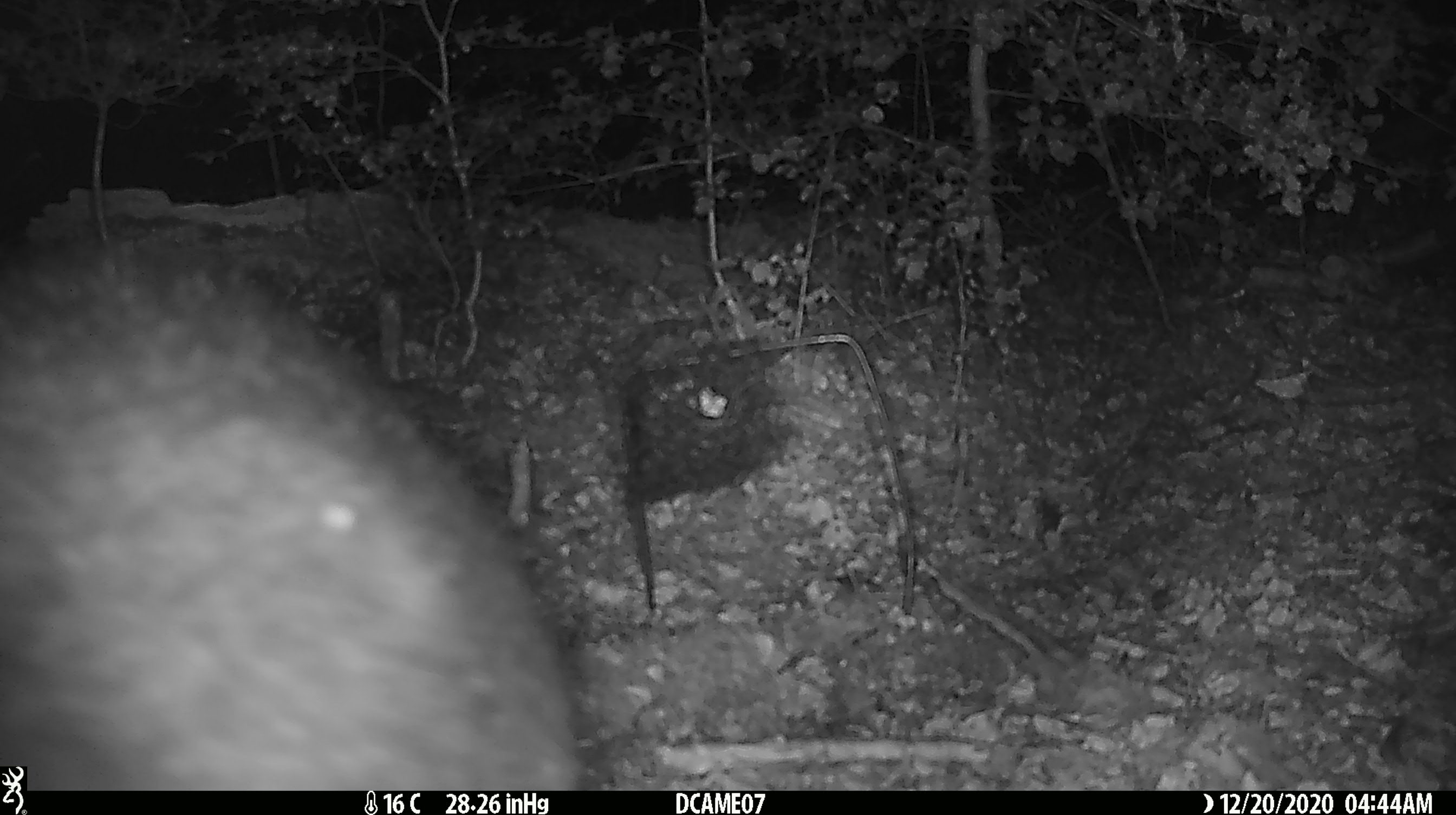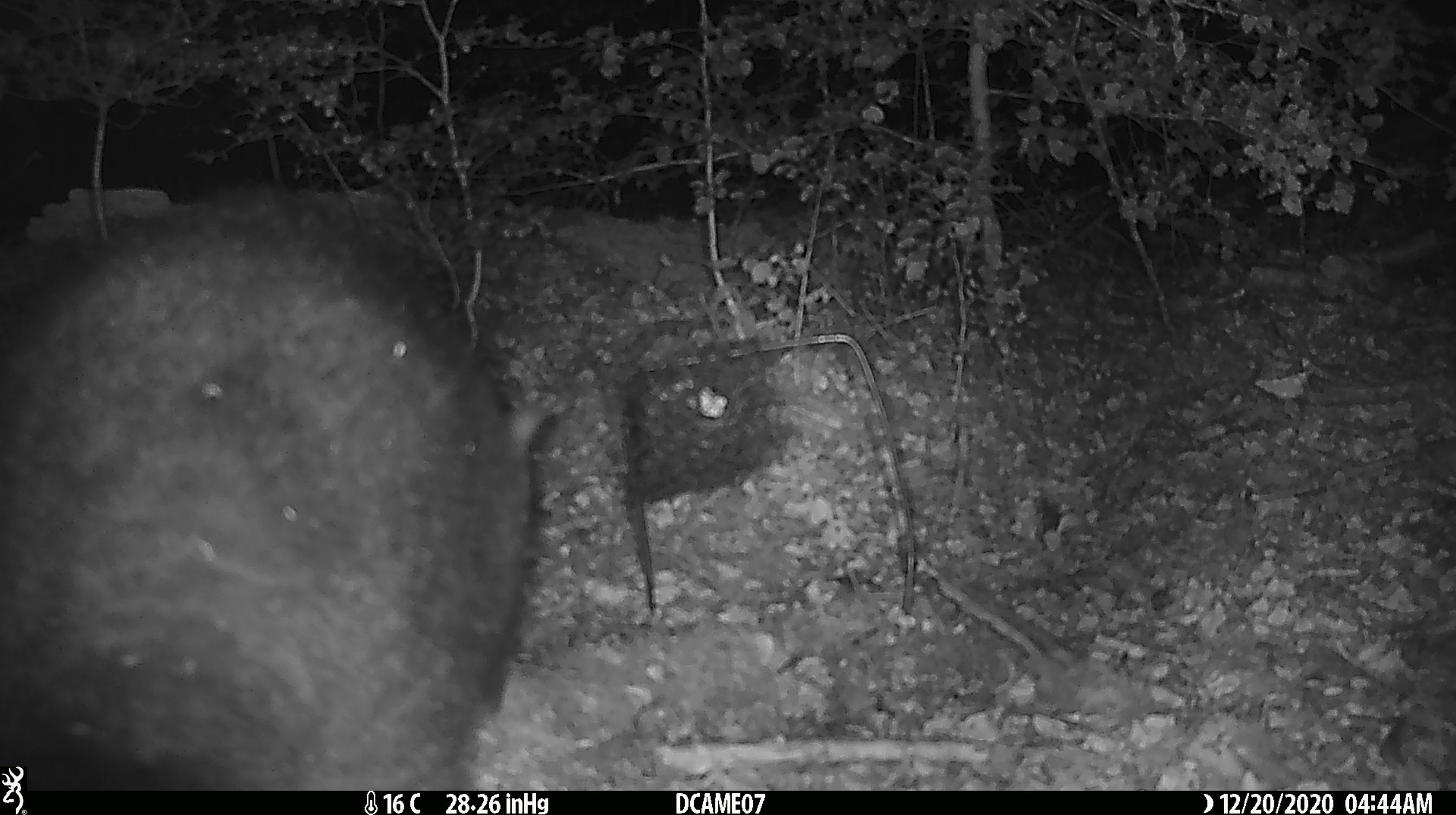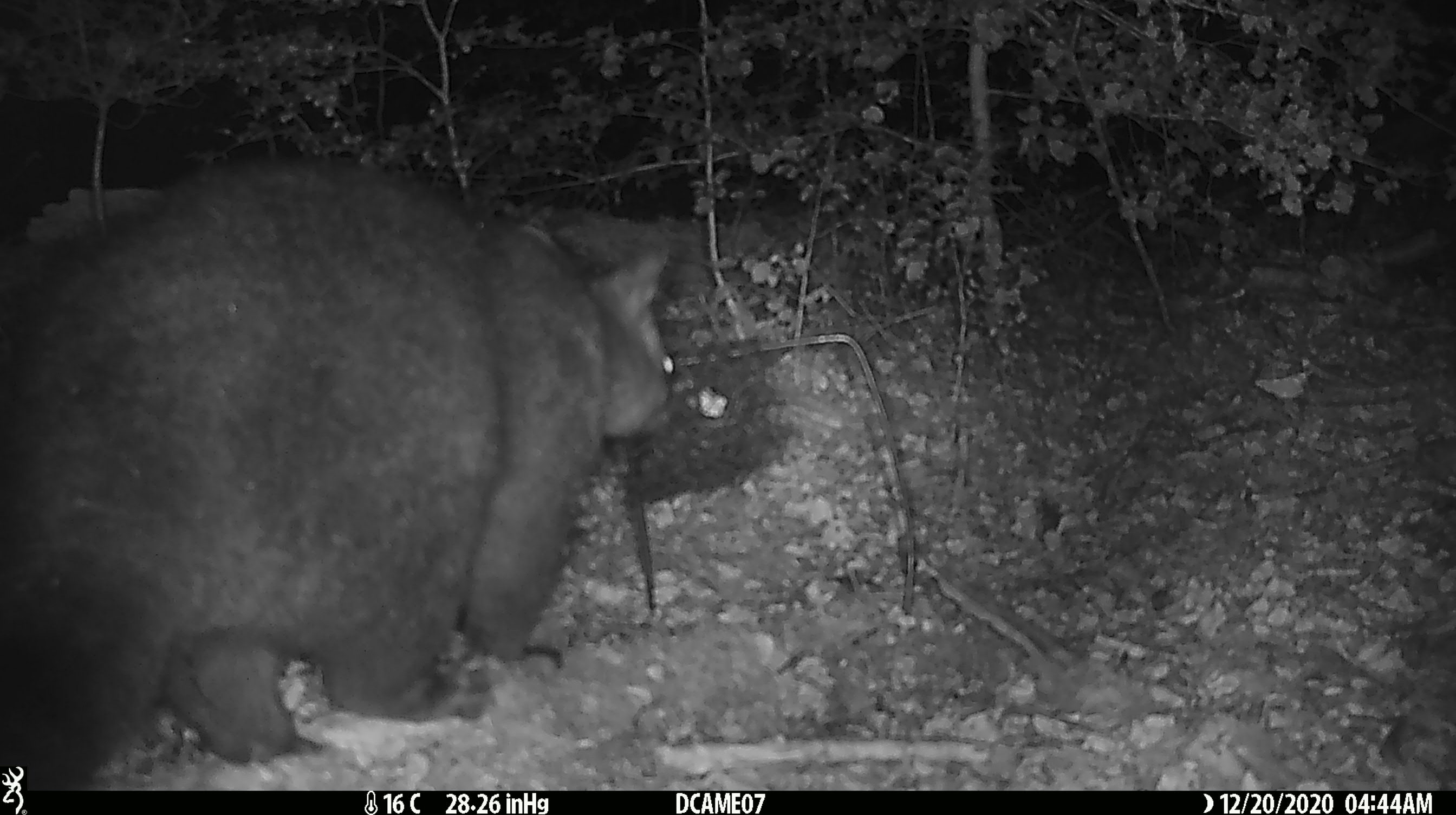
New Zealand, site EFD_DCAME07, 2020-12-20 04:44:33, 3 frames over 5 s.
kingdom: Animalia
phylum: Chordata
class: Mammalia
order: Diprotodontia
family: Phalangeridae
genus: Trichosurus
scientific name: Trichosurus vulpecula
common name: common brushtail possum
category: possum